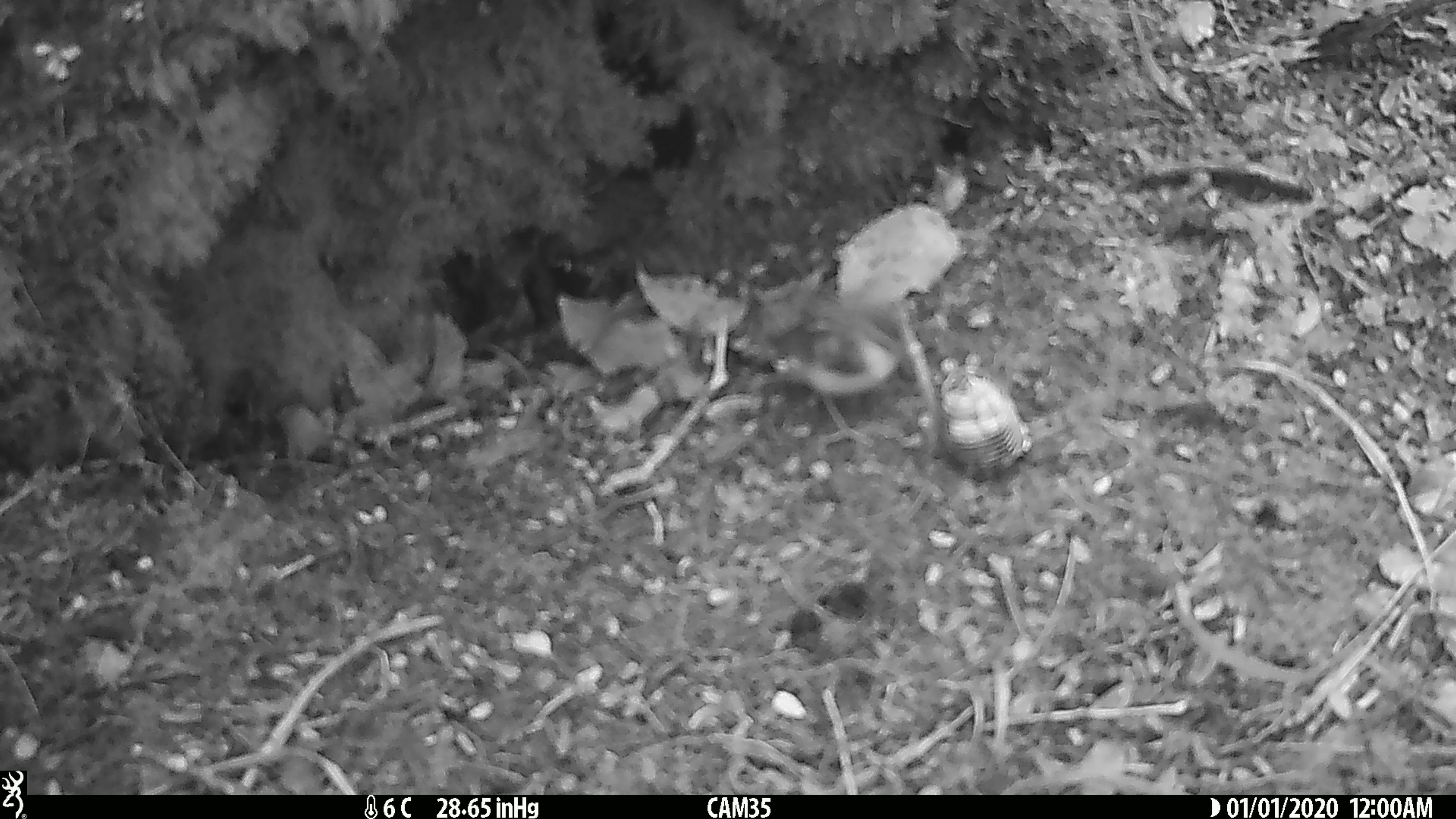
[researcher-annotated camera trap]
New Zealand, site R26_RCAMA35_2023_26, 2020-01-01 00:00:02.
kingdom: Animalia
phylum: Chordata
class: Aves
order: Passeriformes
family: Acanthisittidae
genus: Acanthisitta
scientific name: Acanthisitta chloris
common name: rifleman